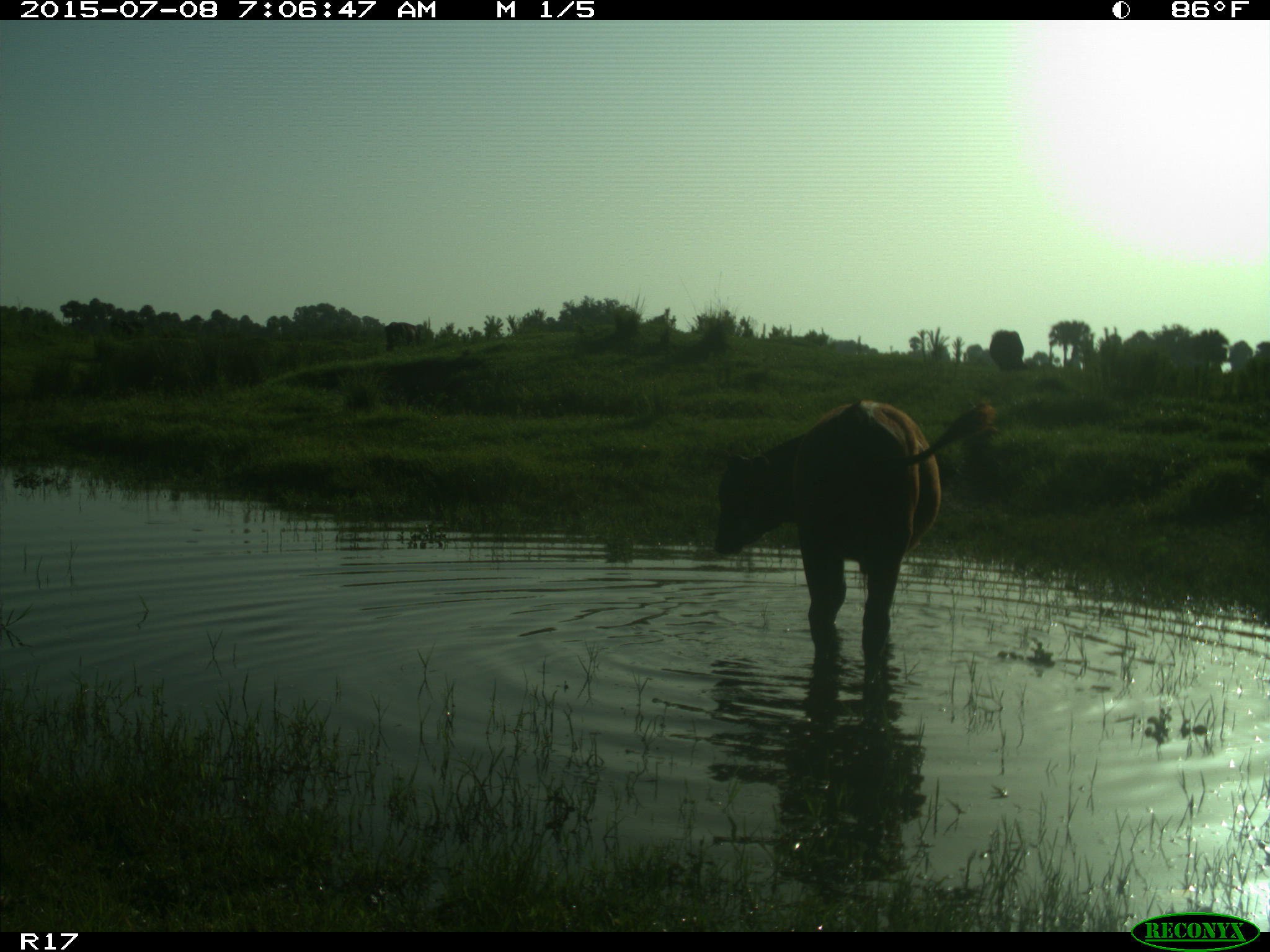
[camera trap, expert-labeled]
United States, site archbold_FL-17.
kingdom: Animalia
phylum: Chordata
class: Mammalia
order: Artiodactyla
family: Bovidae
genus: Bos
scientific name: Bos taurus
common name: domestic cow